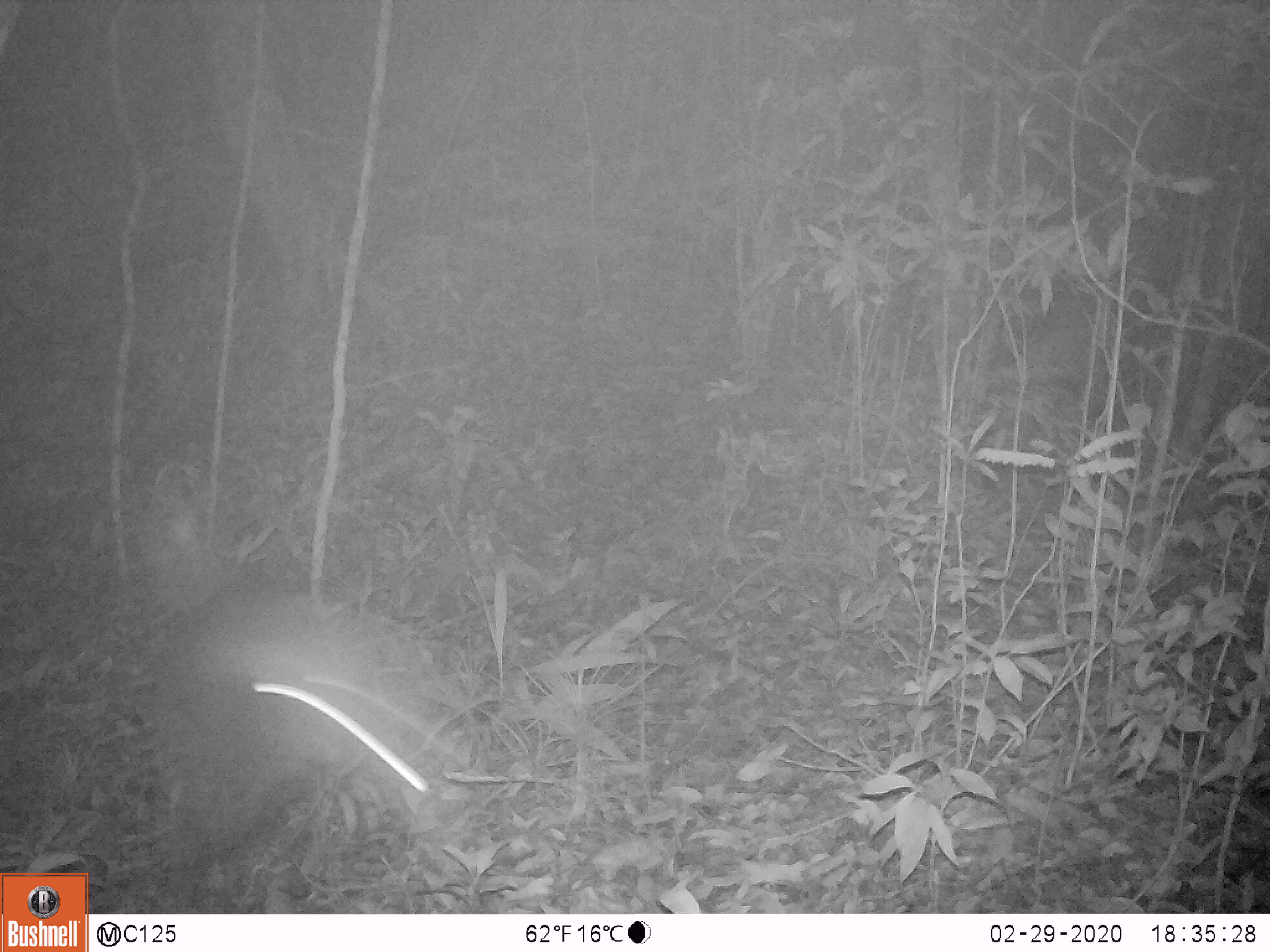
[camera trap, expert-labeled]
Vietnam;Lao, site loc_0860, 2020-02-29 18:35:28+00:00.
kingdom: Animalia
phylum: Chordata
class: Mammalia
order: Artiodactyla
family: Cervidae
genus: Muntiacus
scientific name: Muntiacus rooseveltorum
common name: roosevelt's muntjac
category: roosevelts muntjac group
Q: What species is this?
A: Roosevelts muntjac group (roosevelt's muntjac) (Muntiacus rooseveltorum).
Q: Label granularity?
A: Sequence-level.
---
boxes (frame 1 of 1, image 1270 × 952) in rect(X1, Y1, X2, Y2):
roosevelts muntjac group: rect(143, 588, 465, 914)